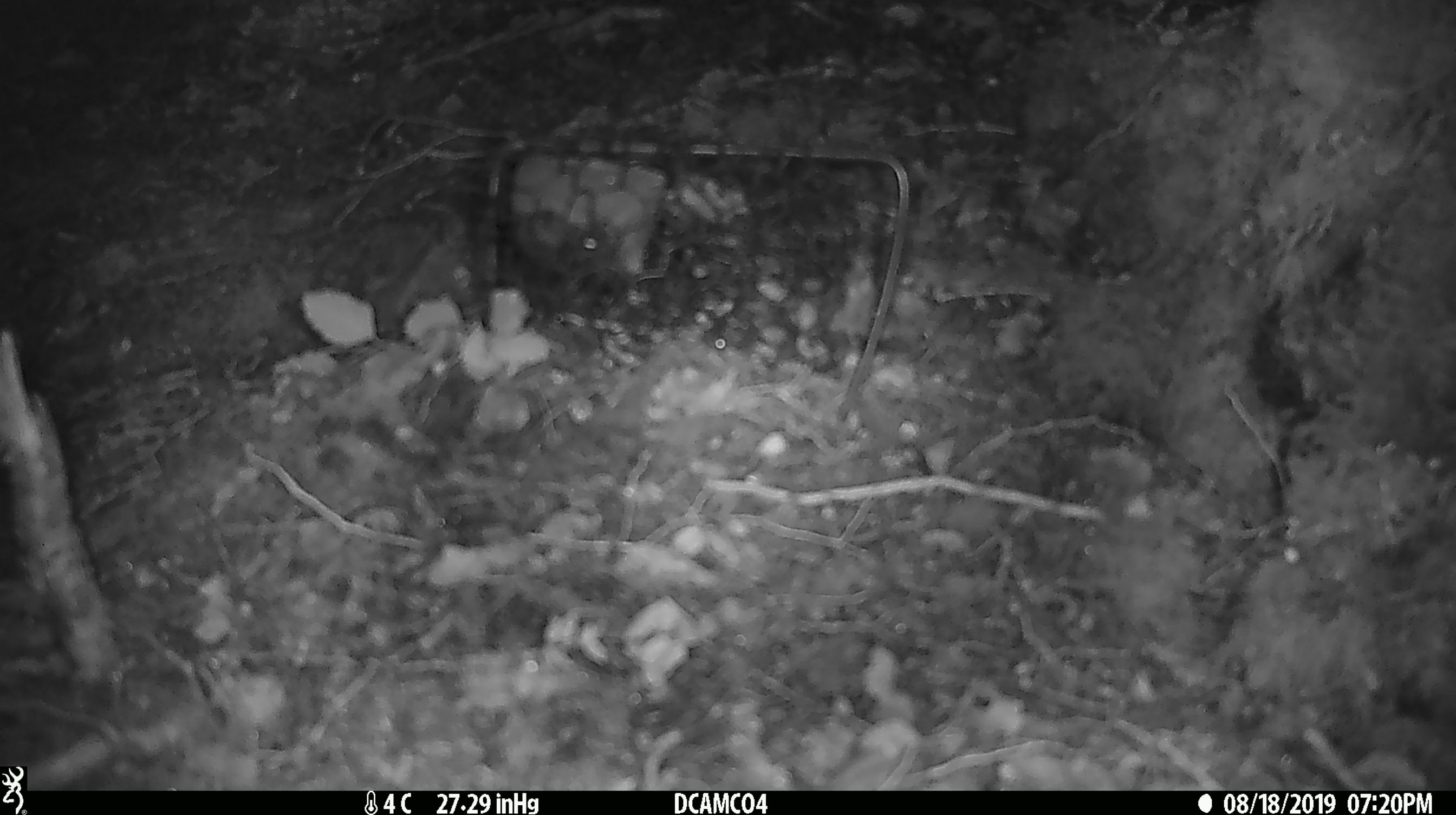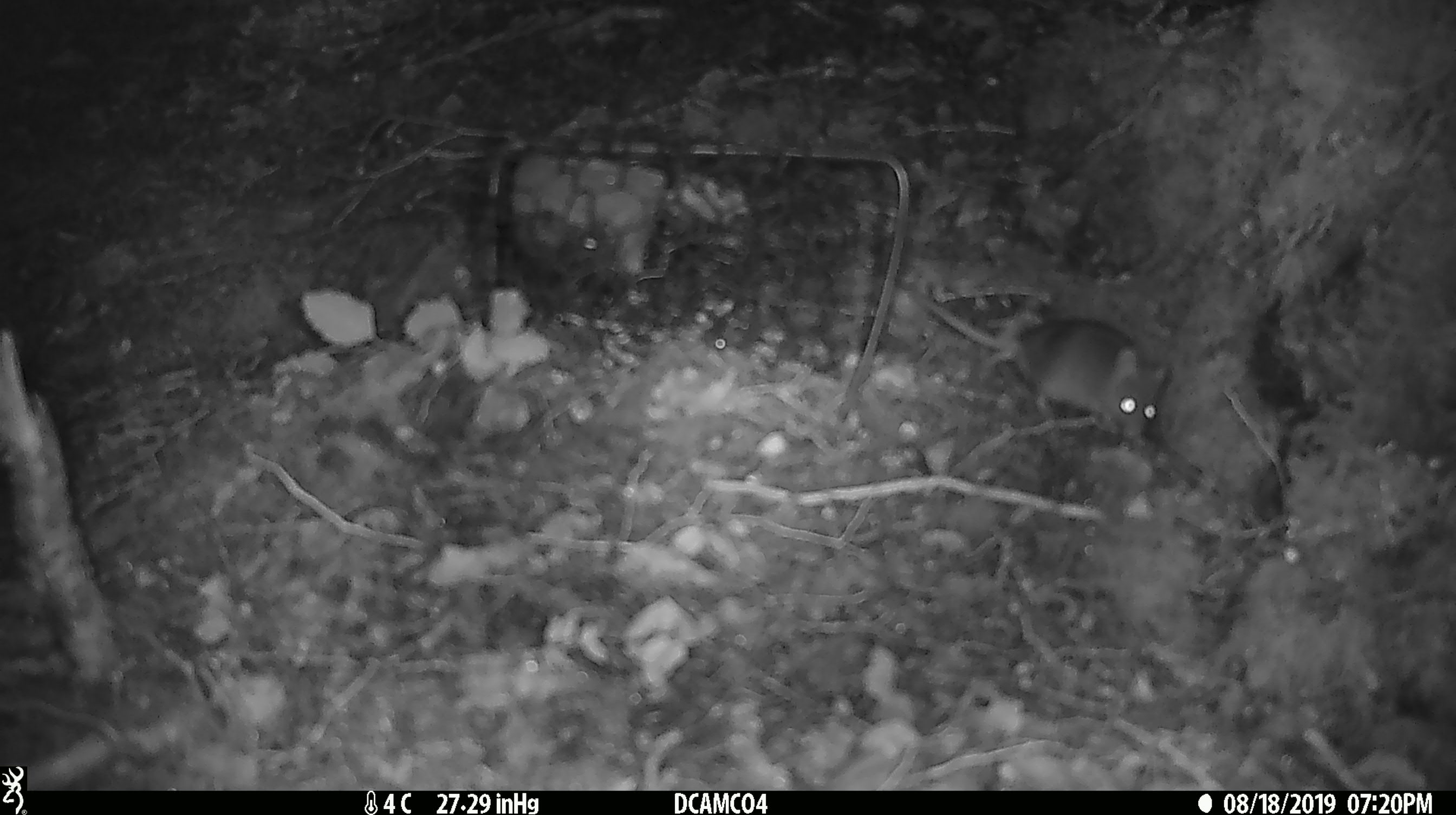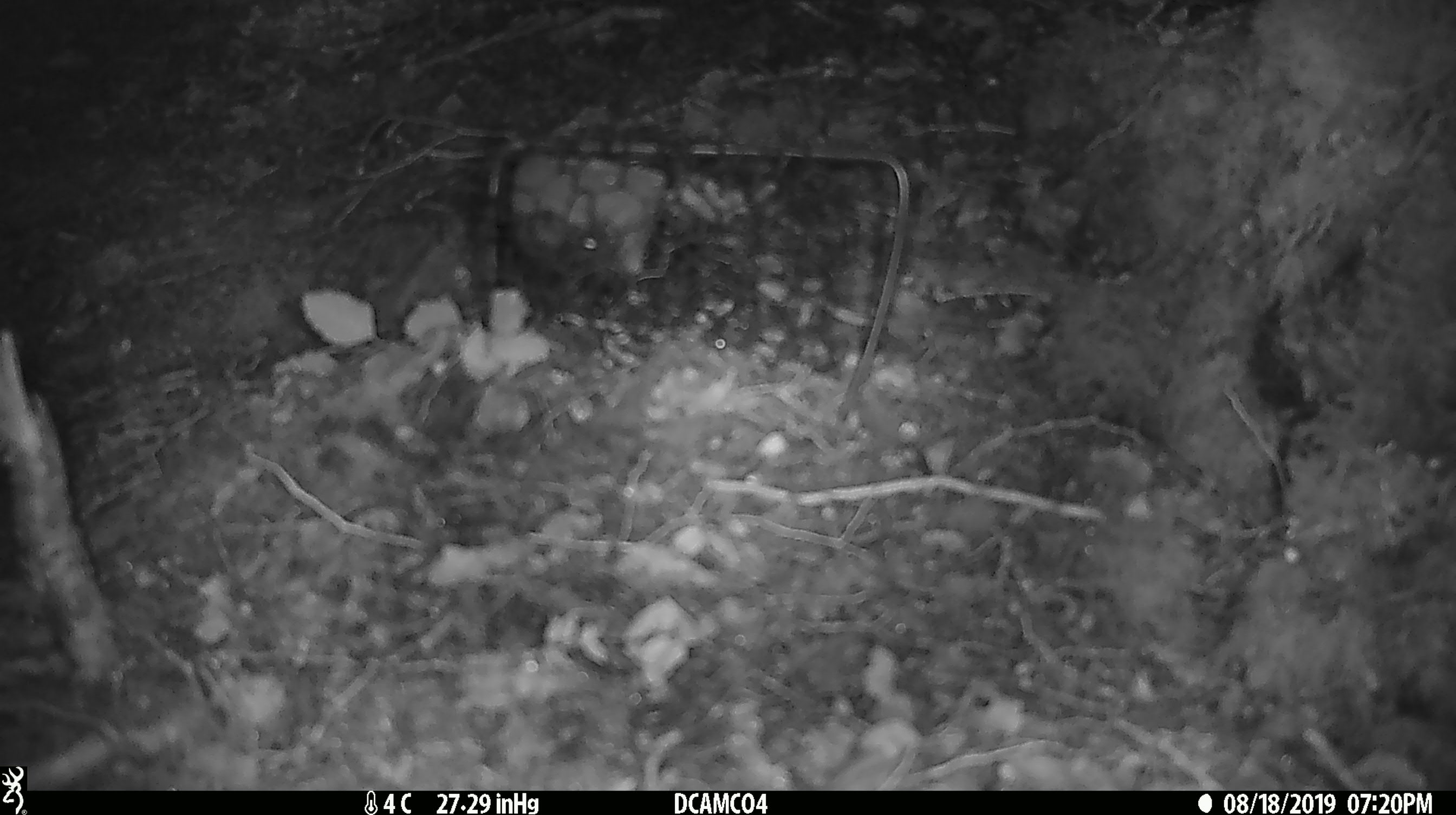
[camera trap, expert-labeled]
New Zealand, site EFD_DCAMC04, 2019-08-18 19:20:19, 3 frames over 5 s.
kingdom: Animalia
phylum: Chordata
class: Mammalia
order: Rodentia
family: Muridae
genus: Mus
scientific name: Mus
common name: mouse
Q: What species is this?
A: Mouse (Mus).